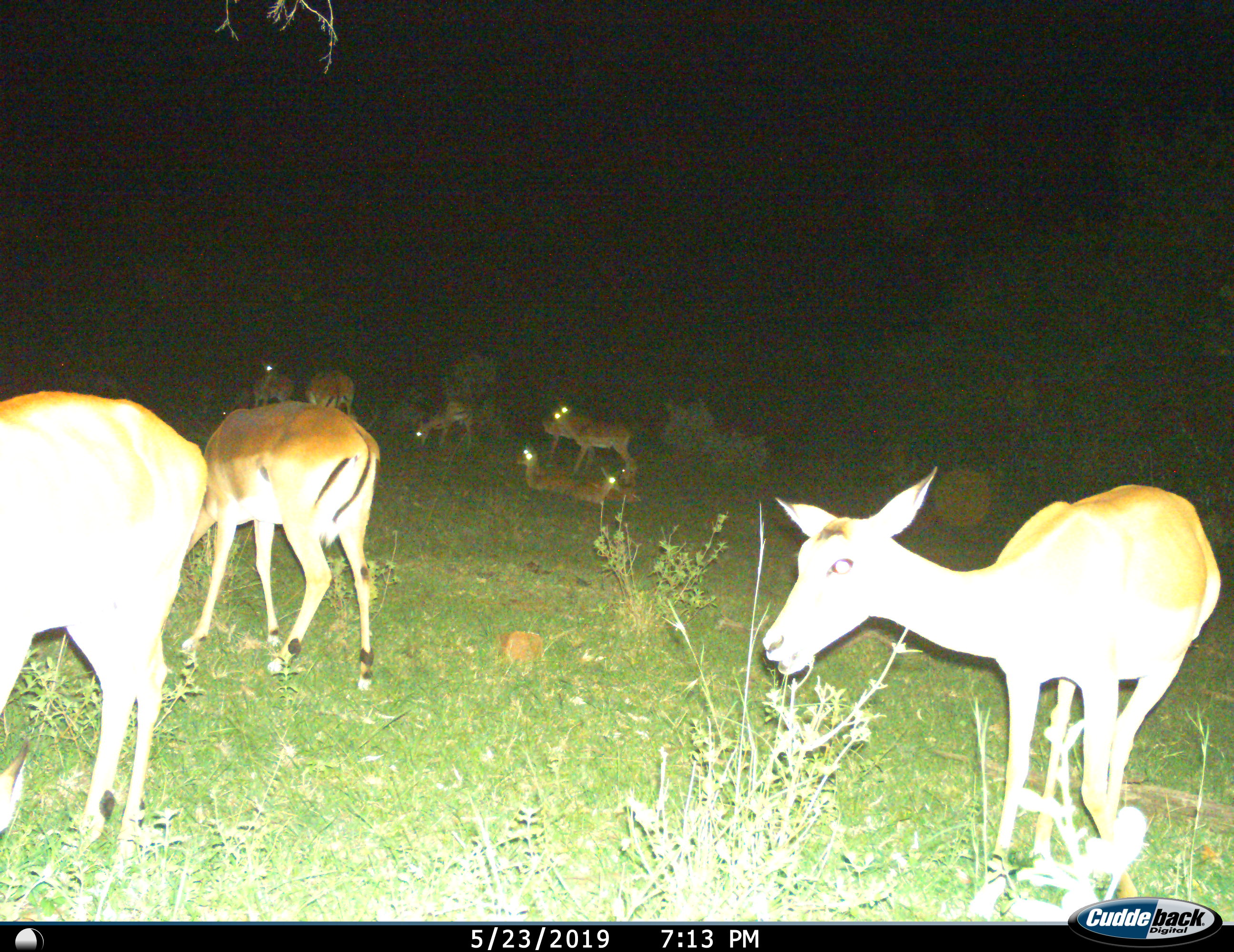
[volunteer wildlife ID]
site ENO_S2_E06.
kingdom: Animalia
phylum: Chordata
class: Mammalia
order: Artiodactyla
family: Bovidae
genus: Aepyceros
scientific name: Aepyceros melampus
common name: impala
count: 10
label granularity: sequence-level